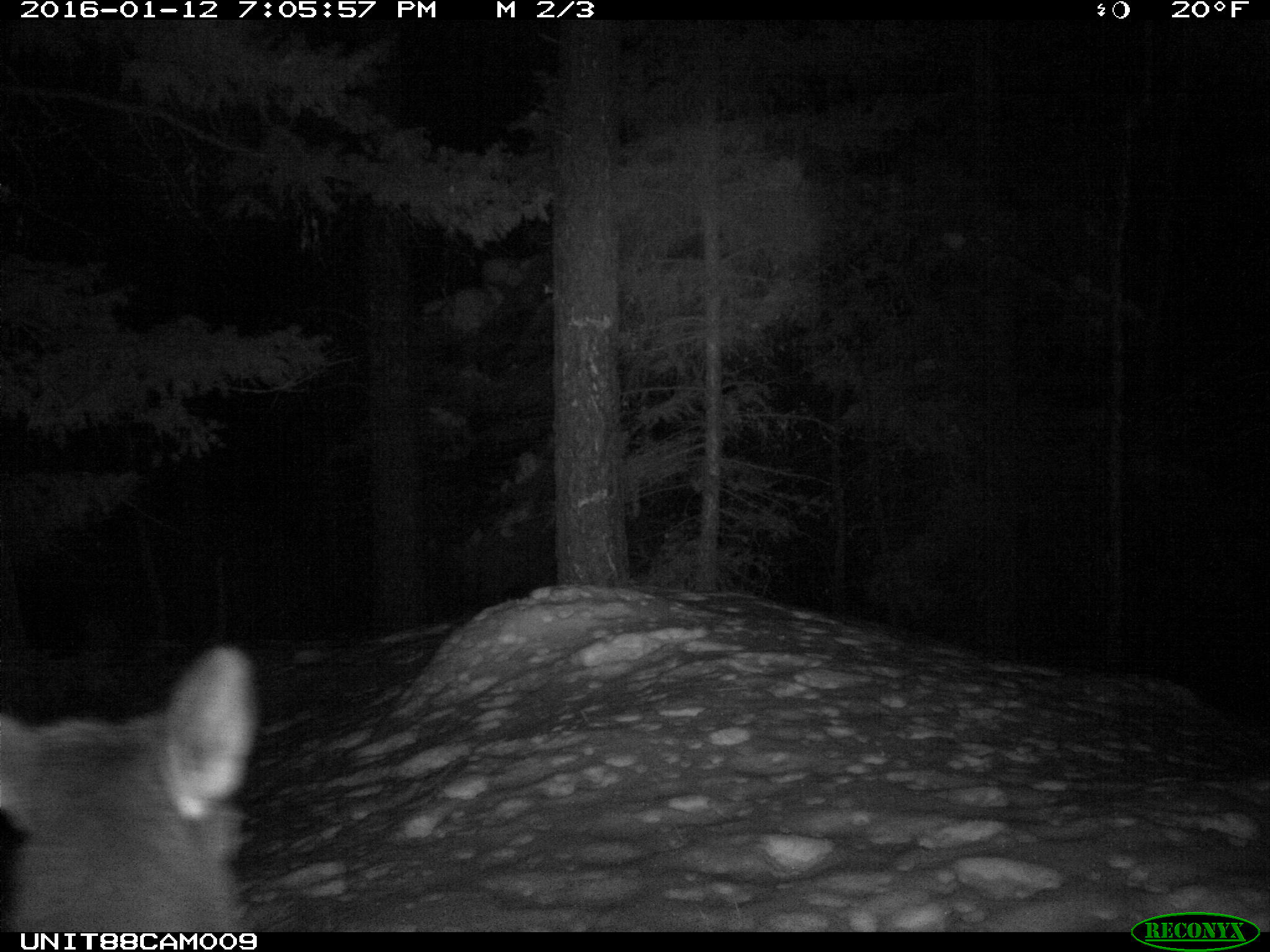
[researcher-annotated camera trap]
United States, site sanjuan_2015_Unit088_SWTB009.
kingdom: Animalia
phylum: Chordata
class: Mammalia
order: Artiodactyla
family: Cervidae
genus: Cervus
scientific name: Cervus elaphus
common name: red deer